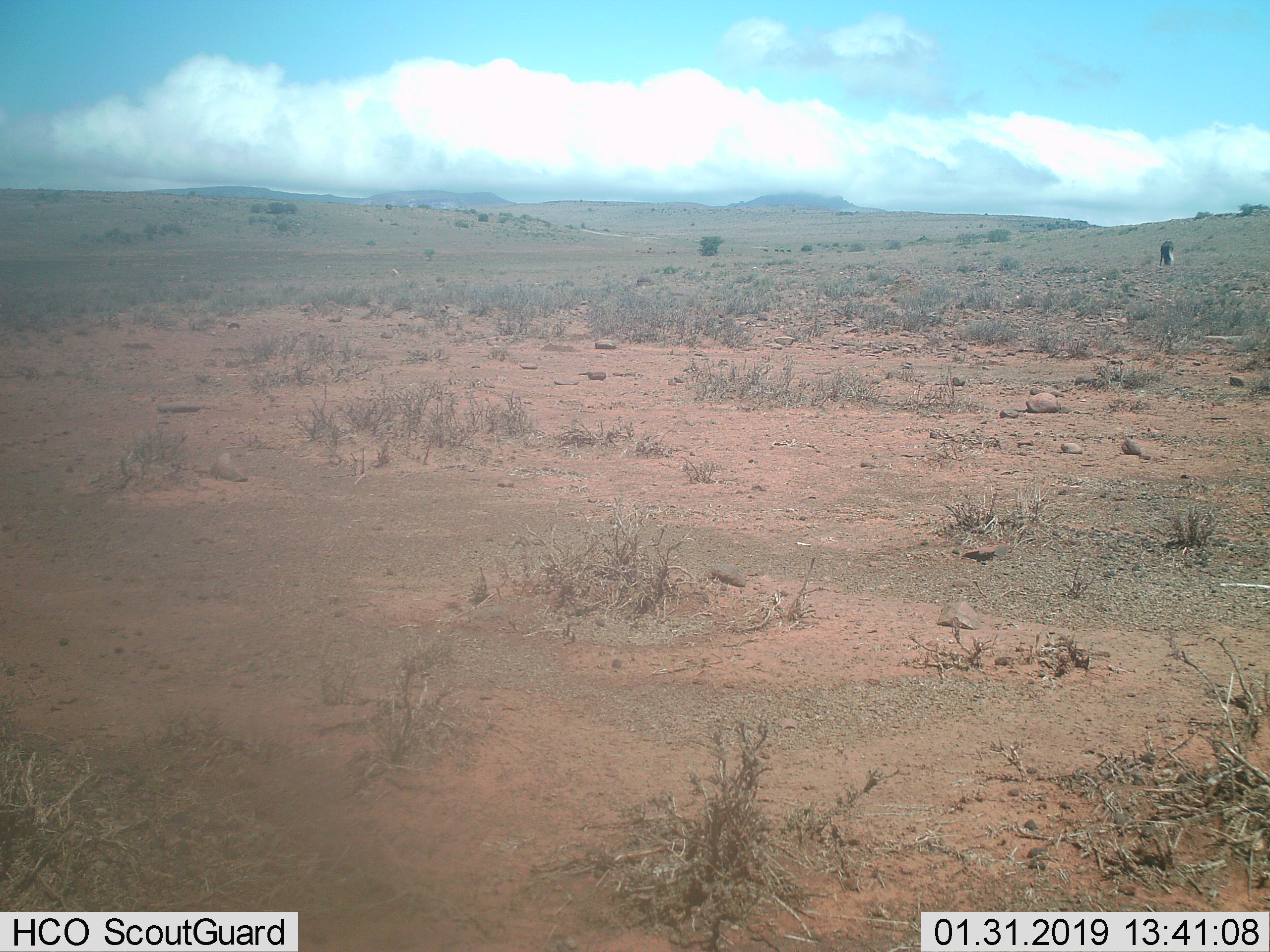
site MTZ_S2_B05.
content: unidentified animal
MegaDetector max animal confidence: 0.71